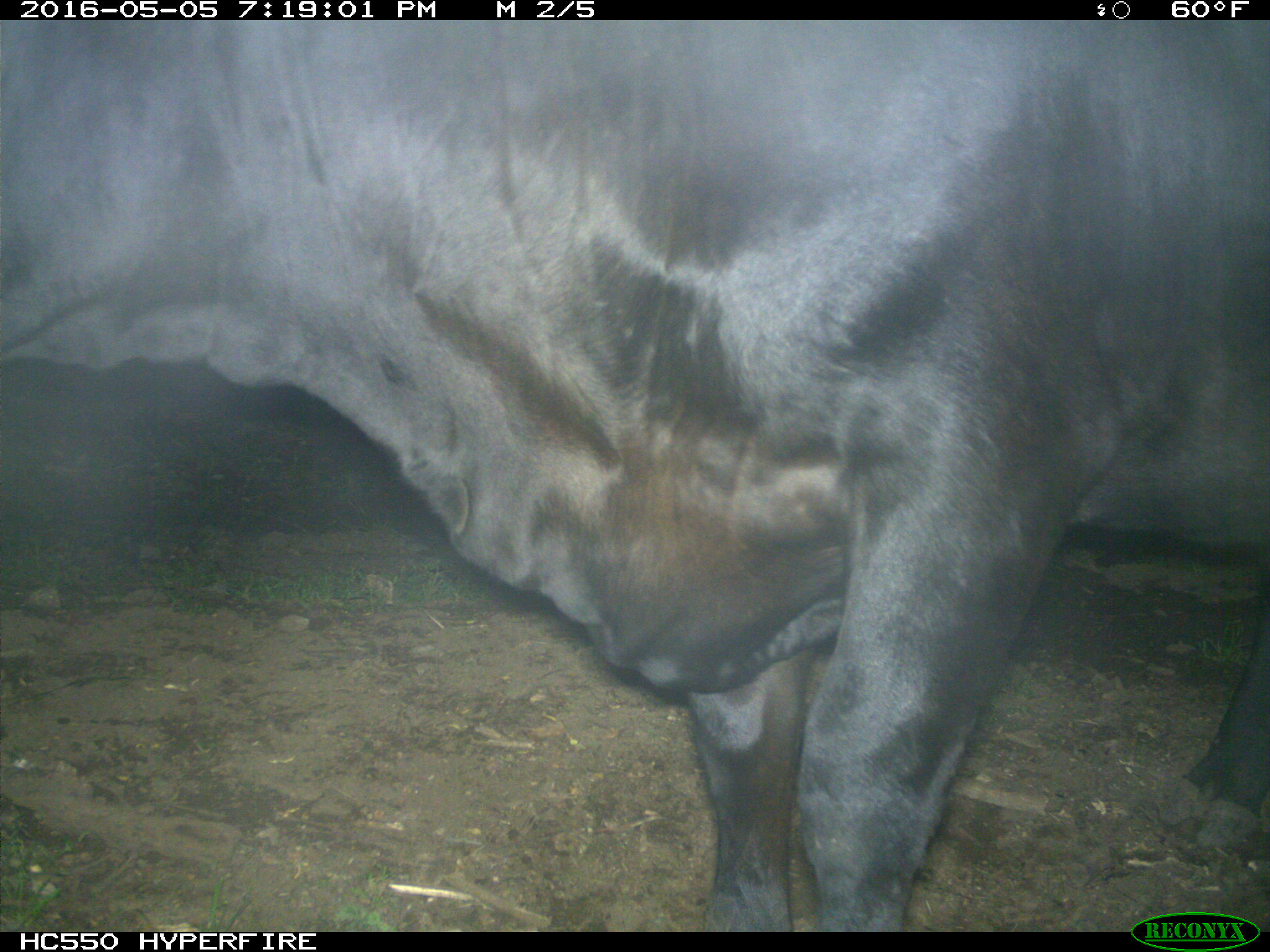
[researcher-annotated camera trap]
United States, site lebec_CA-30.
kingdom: Animalia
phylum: Chordata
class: Mammalia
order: Artiodactyla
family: Bovidae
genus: Bos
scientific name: Bos taurus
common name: domestic cow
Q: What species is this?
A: Bos taurus (domestic cow).